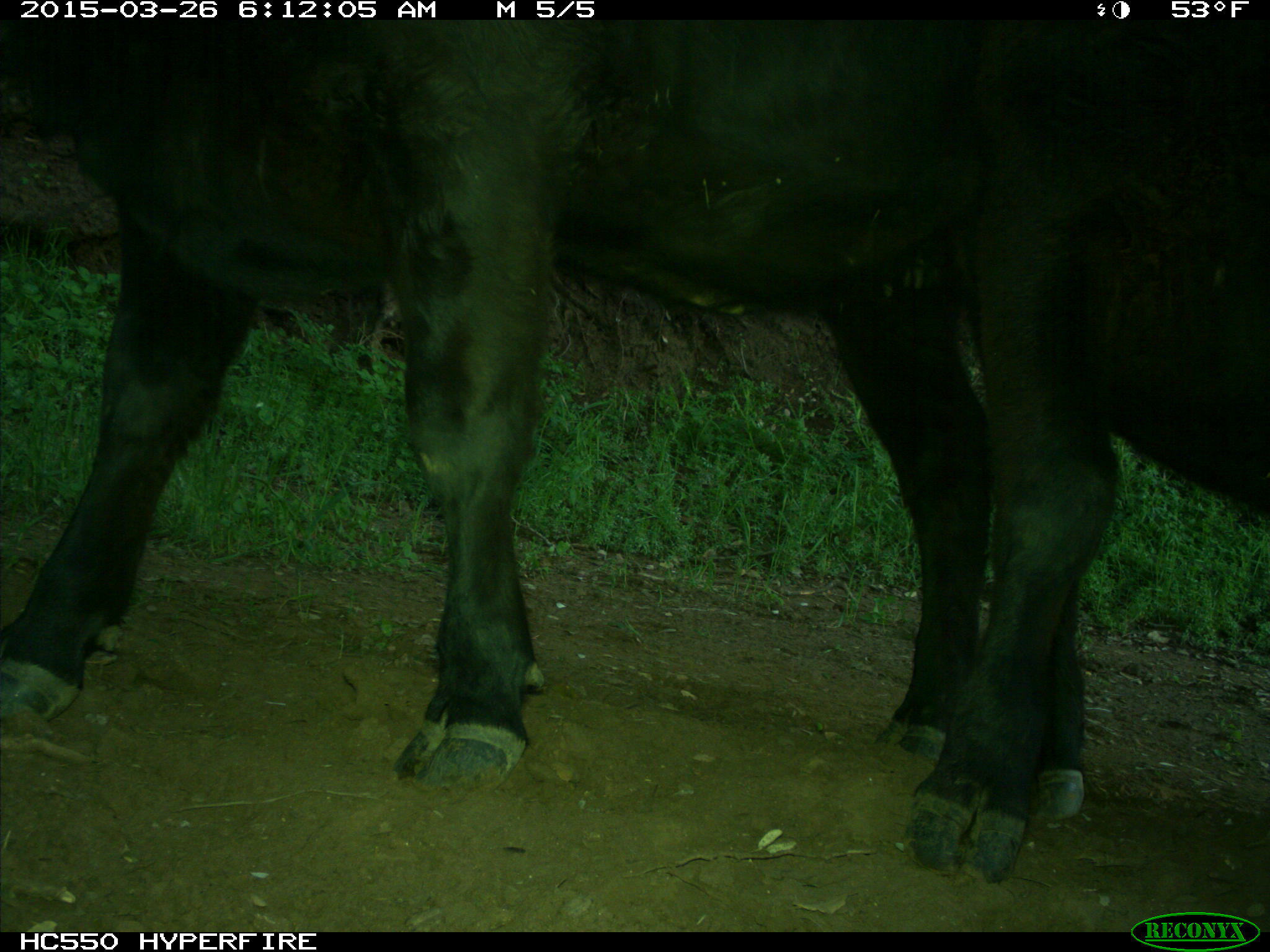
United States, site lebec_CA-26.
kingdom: Animalia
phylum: Chordata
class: Mammalia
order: Artiodactyla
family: Bovidae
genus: Bos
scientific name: Bos taurus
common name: domestic cow